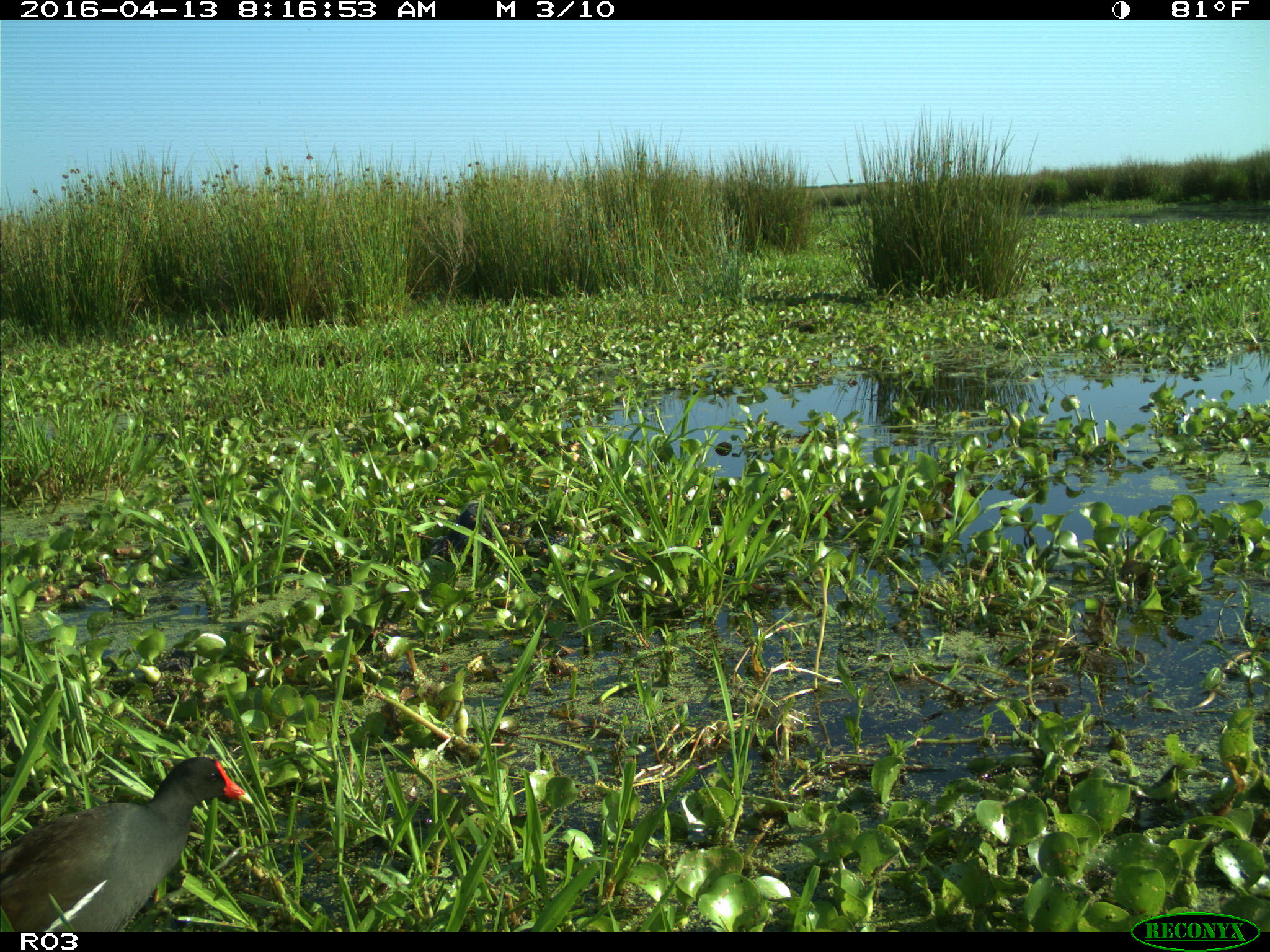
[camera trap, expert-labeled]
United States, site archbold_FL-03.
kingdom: Animalia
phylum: Chordata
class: Aves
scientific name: Aves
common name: birds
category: unidentified bird